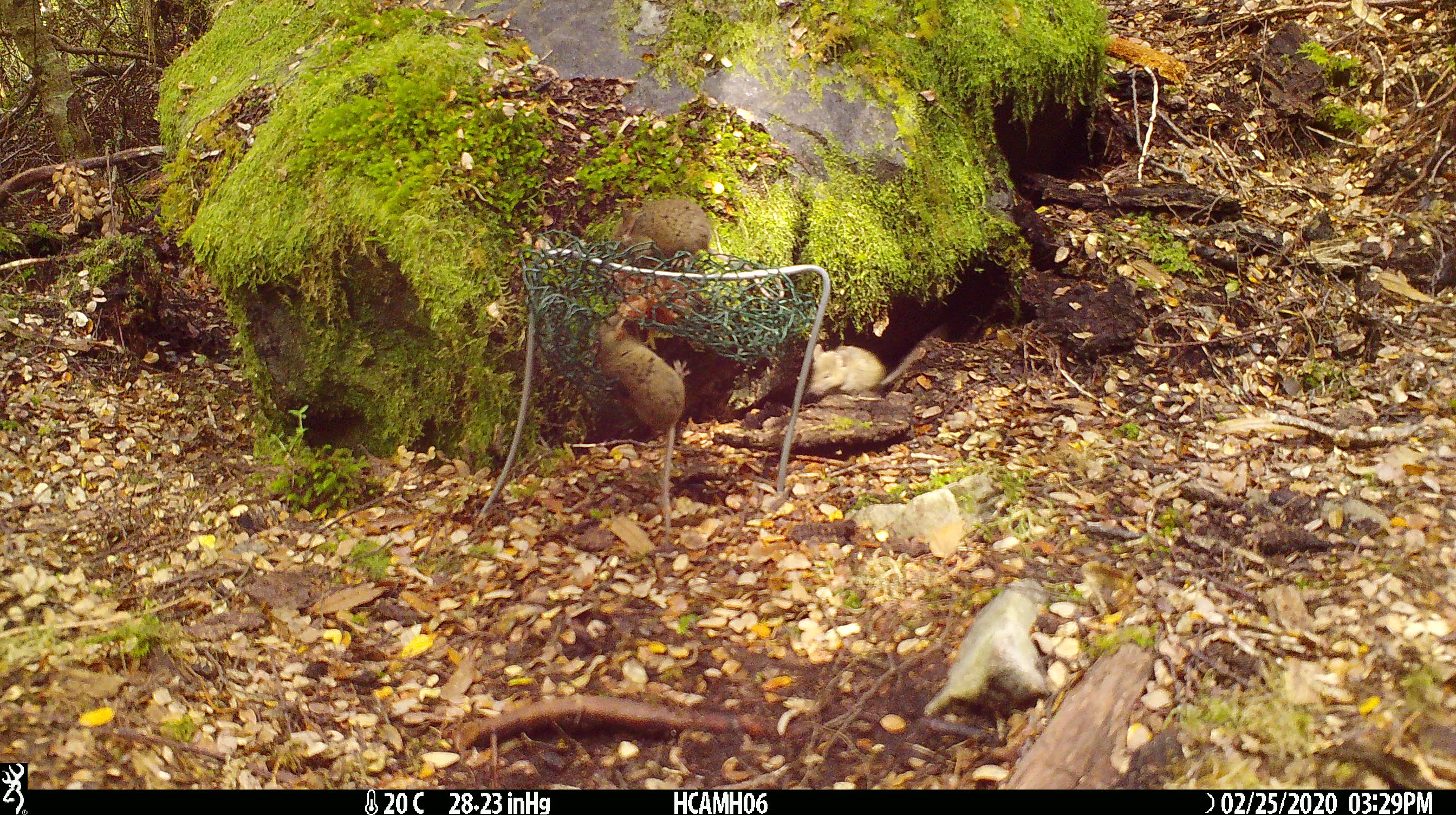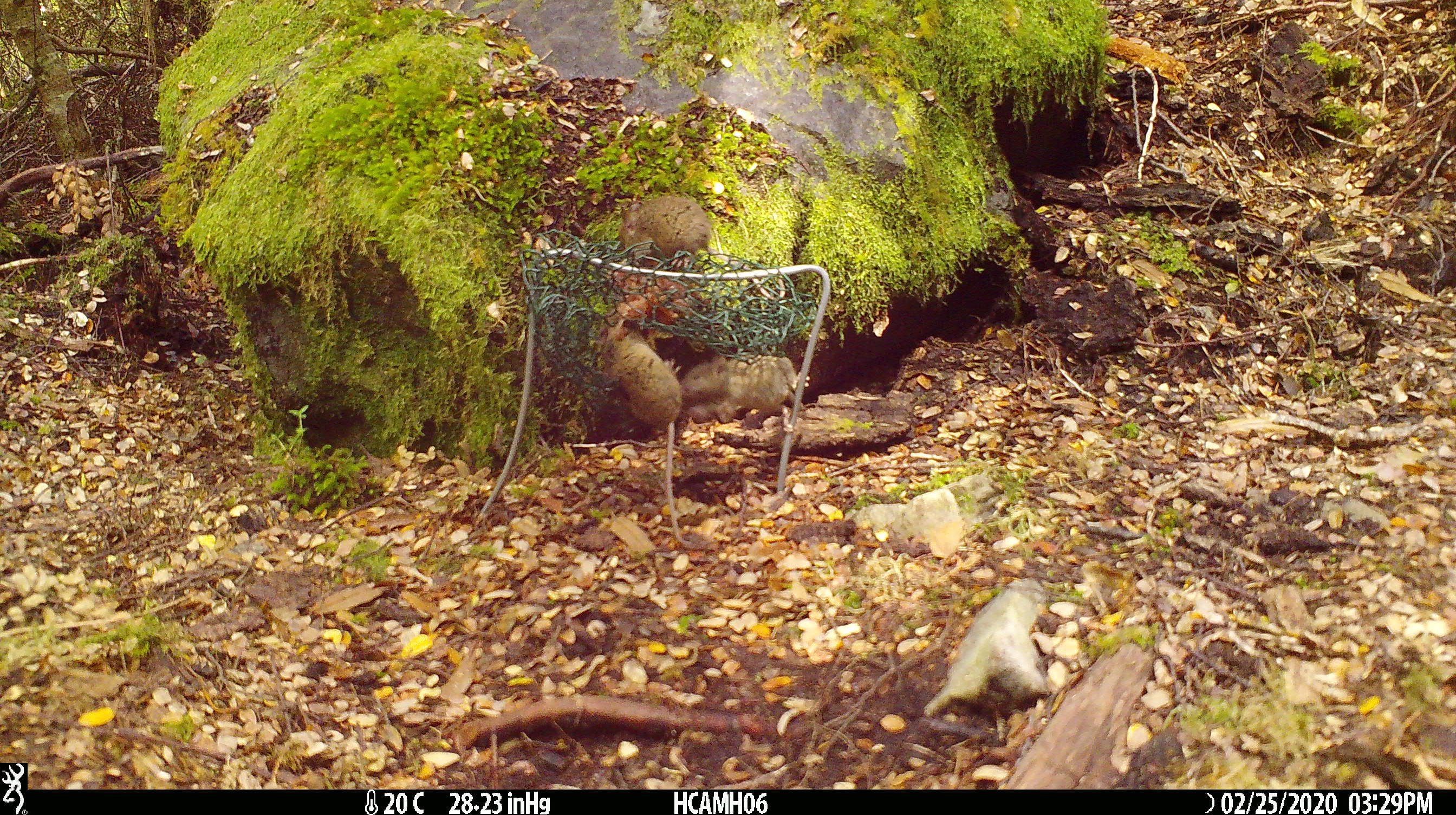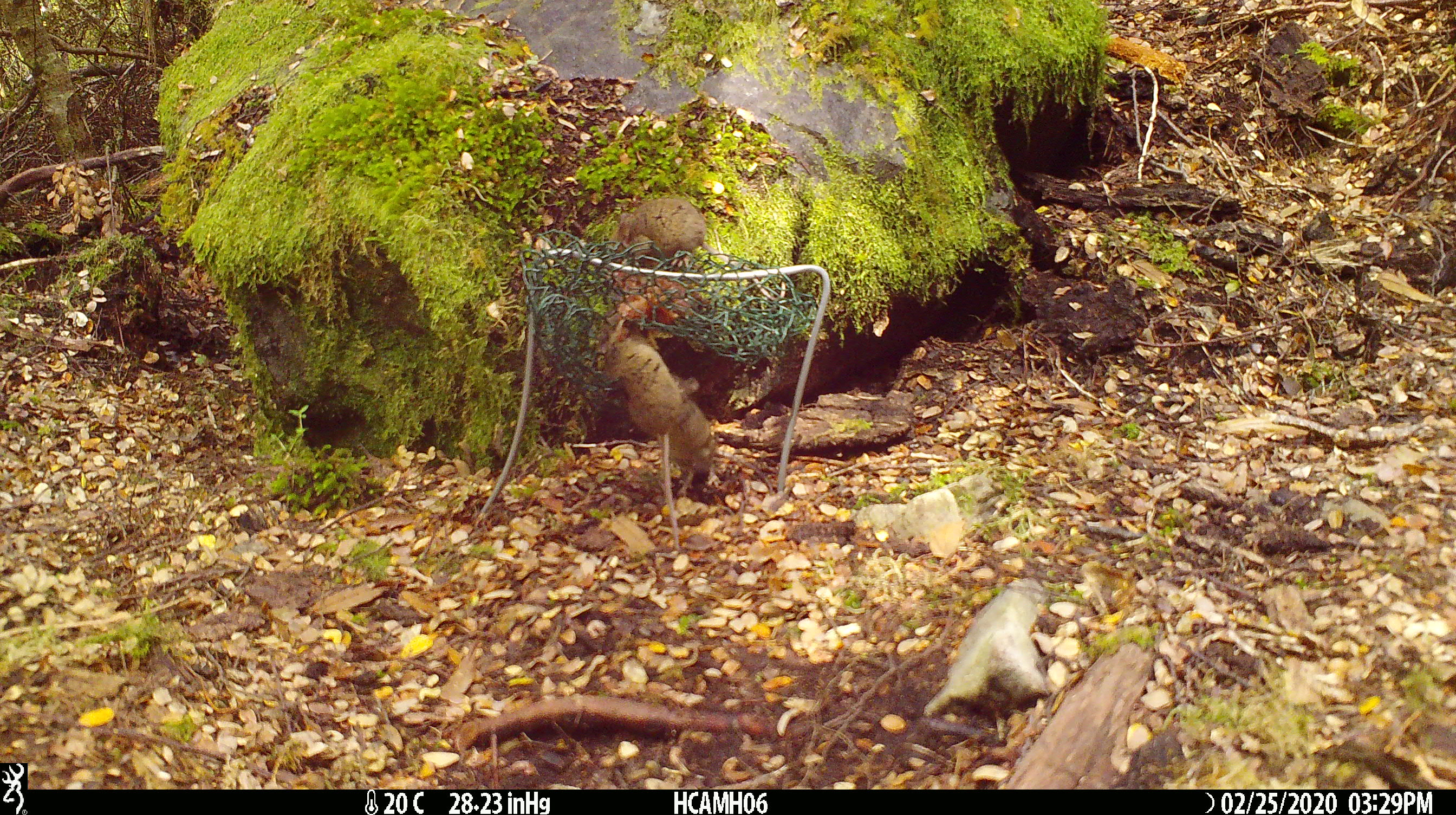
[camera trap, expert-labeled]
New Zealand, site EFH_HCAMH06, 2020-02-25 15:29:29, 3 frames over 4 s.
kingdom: Animalia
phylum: Chordata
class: Mammalia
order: Rodentia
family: Muridae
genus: Mus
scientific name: Mus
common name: mouse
Mouse (Mus).